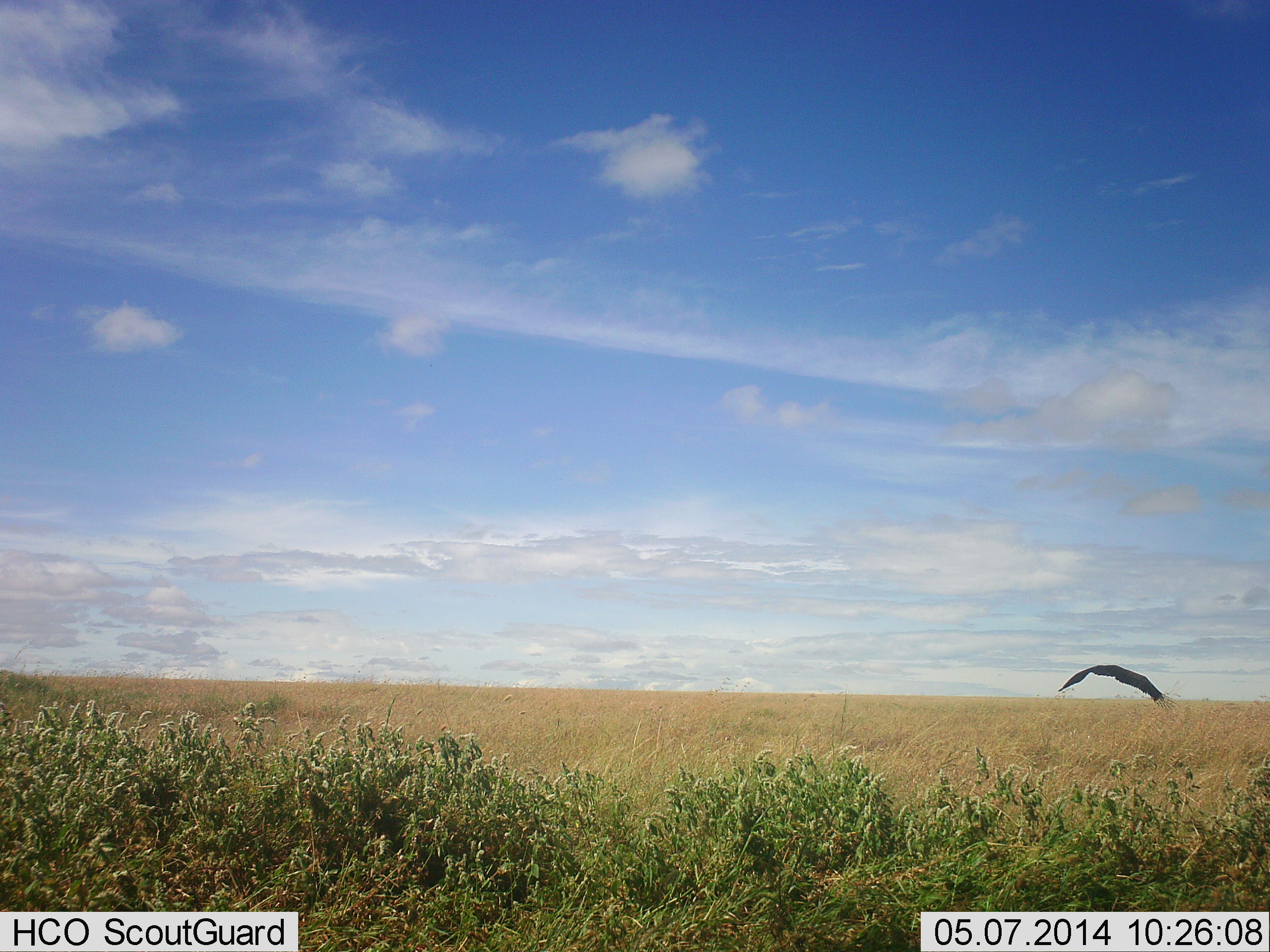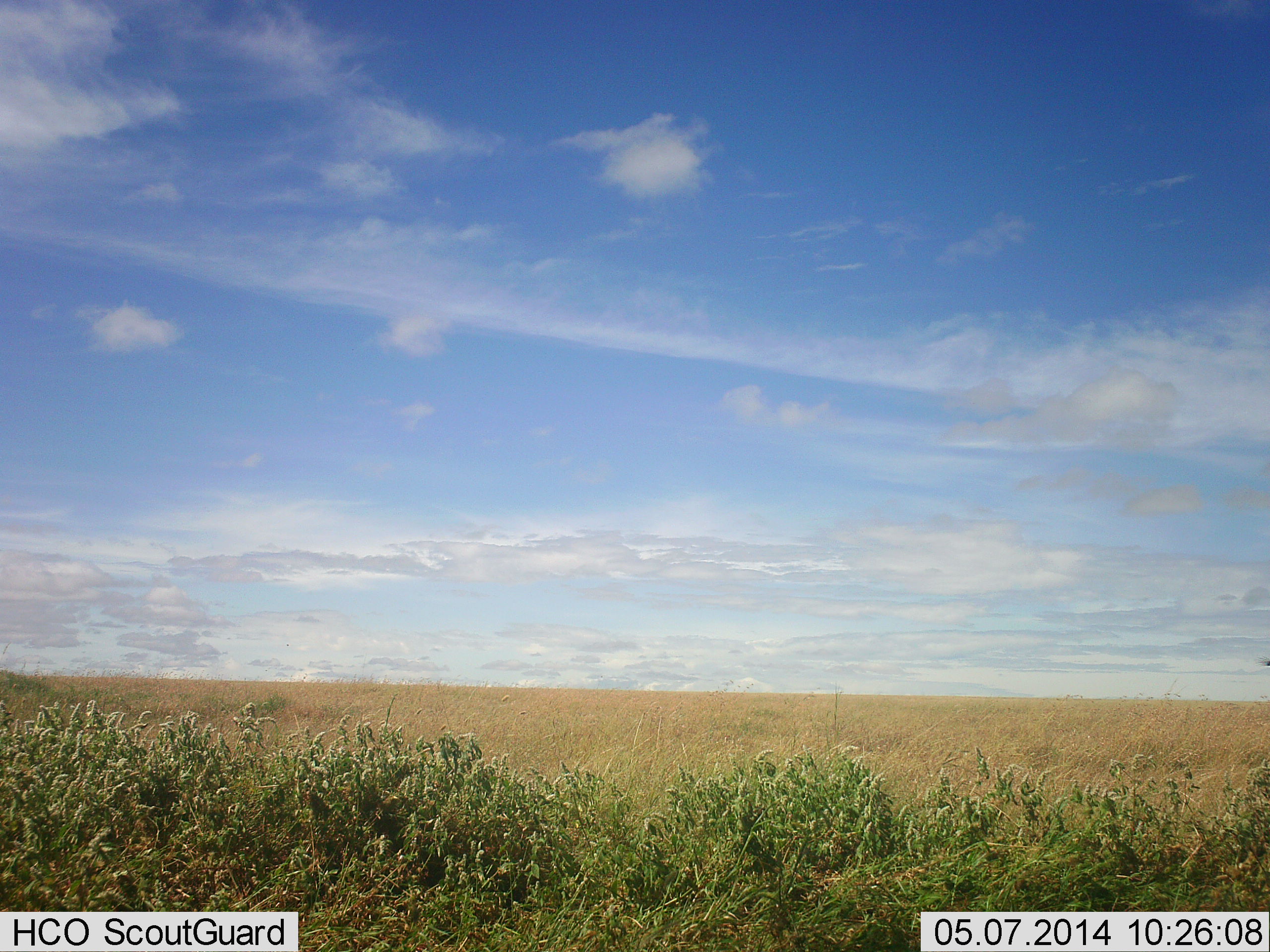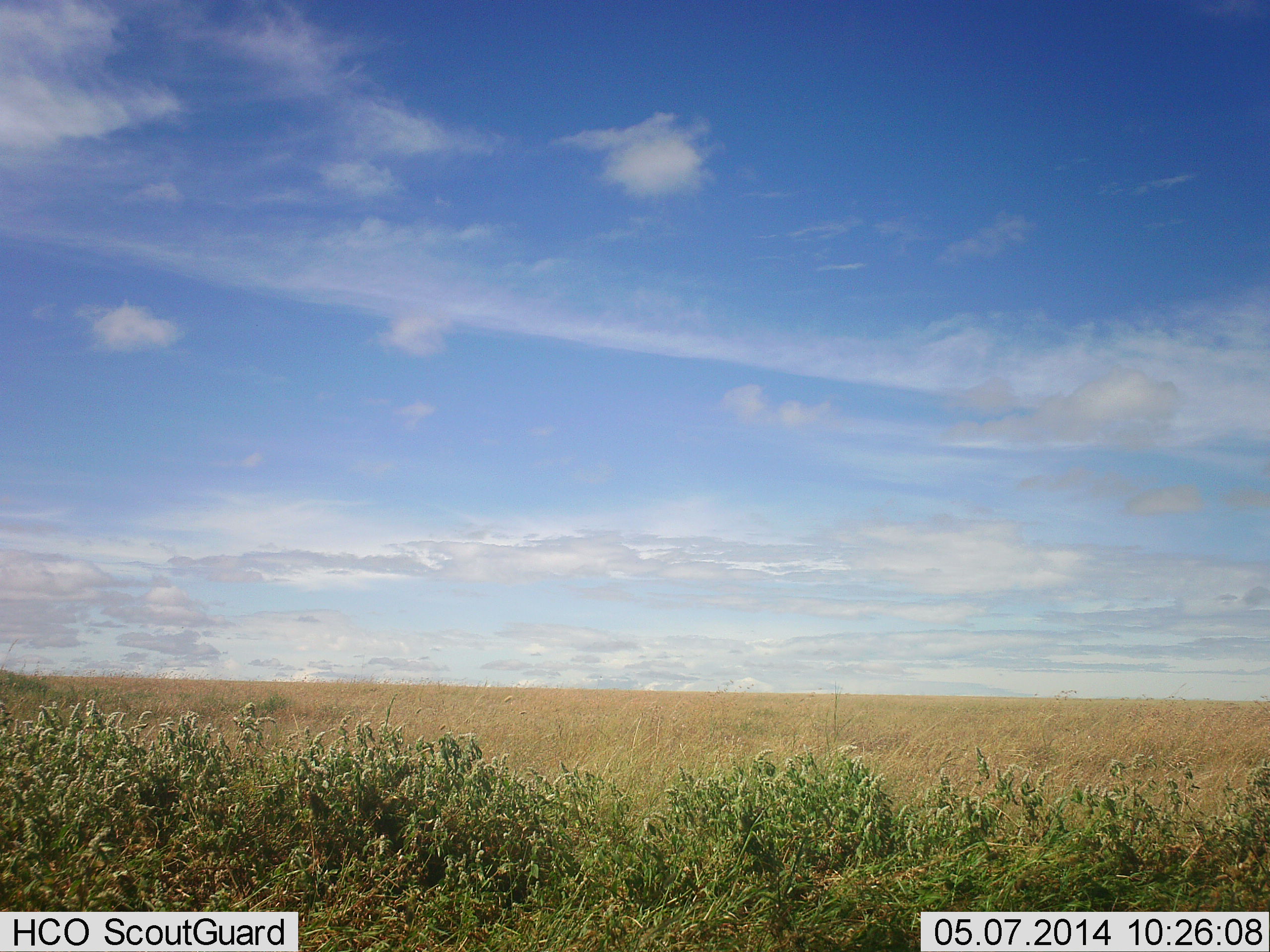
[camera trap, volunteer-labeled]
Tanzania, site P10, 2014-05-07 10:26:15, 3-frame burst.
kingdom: Animalia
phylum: Chordata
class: Aves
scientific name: Aves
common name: bird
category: otherbird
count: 1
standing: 0%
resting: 0%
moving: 100%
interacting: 0%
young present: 0%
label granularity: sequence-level